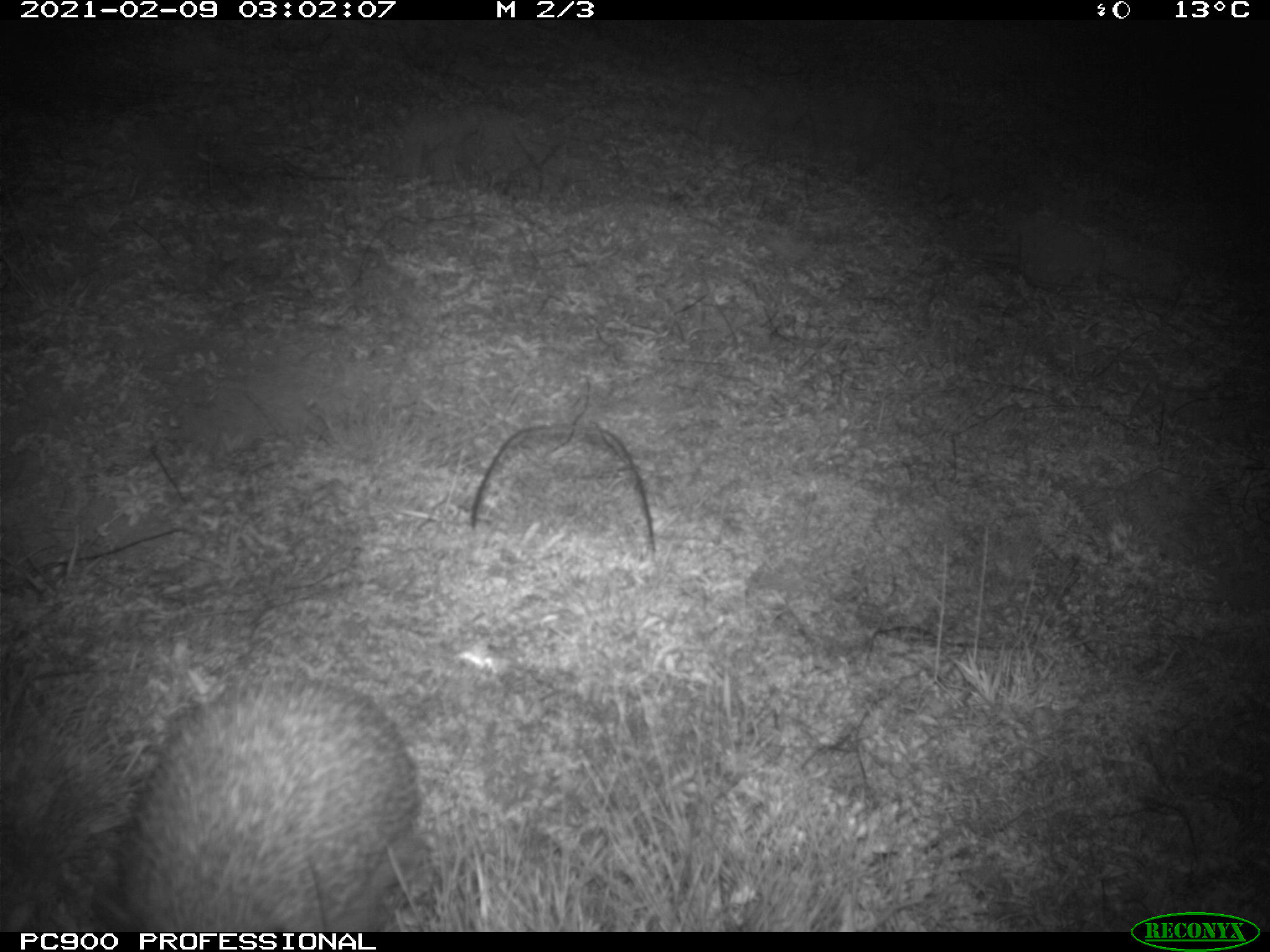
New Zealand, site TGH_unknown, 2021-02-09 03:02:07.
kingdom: Animalia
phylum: Chordata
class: Mammalia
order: Eulipotyphla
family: Erinaceidae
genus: Erinaceus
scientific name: Erinaceus europaeus europaeus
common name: european hedgehog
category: hedgehog